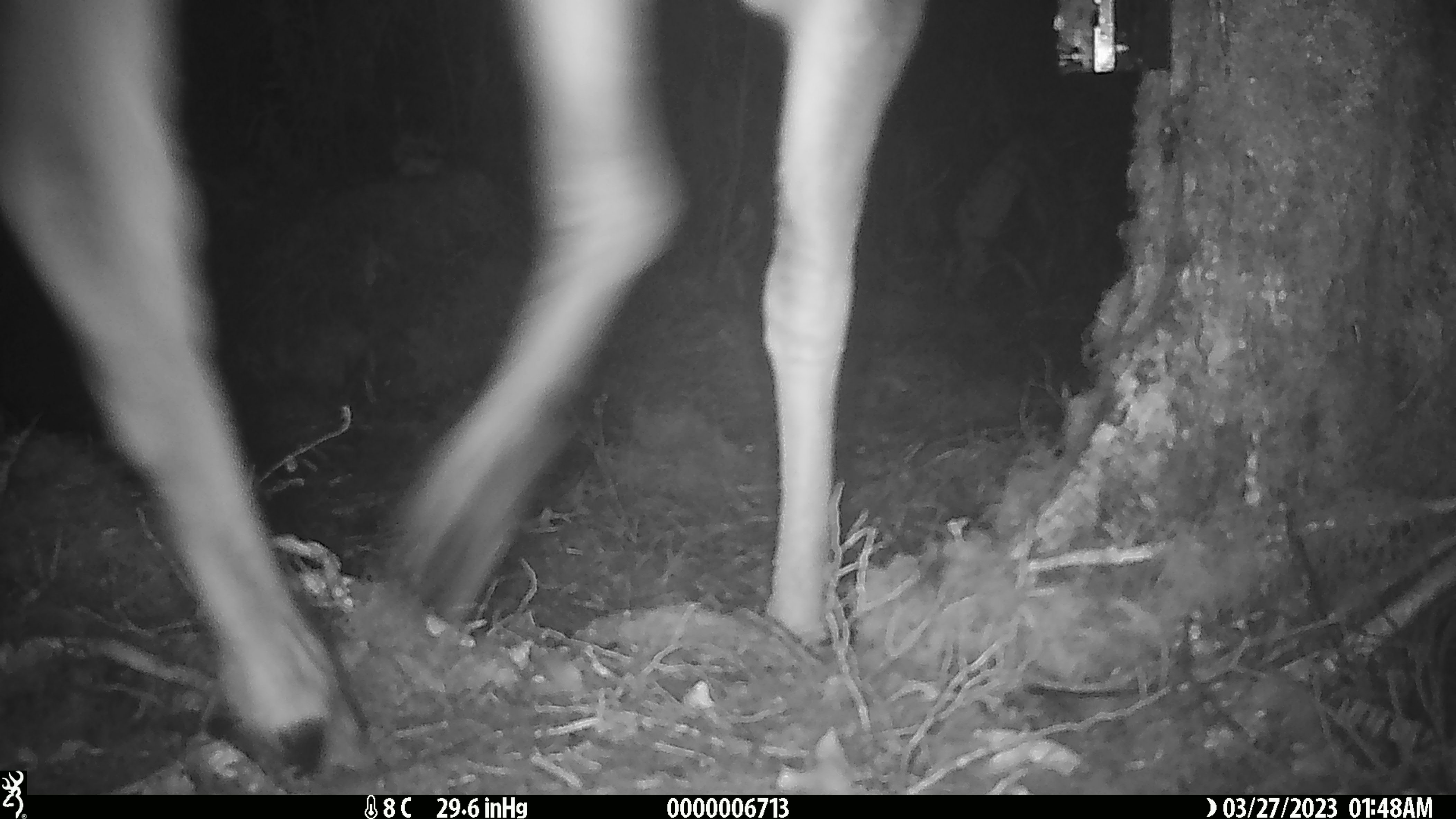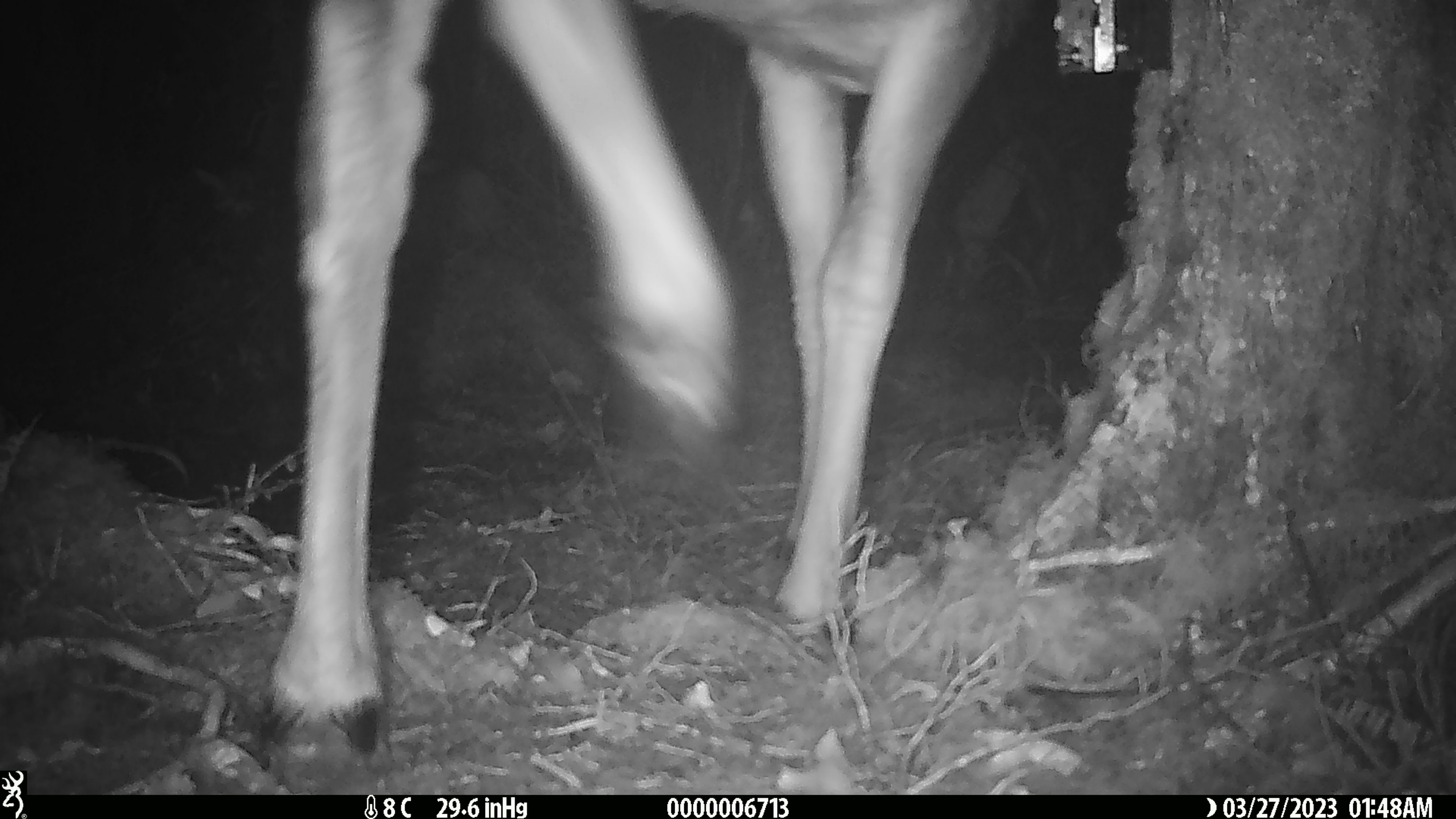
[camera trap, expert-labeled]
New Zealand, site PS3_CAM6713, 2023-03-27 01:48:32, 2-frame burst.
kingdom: Animalia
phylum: Chordata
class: Mammalia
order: Artiodactyla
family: Cervidae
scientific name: Cervidae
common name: deer